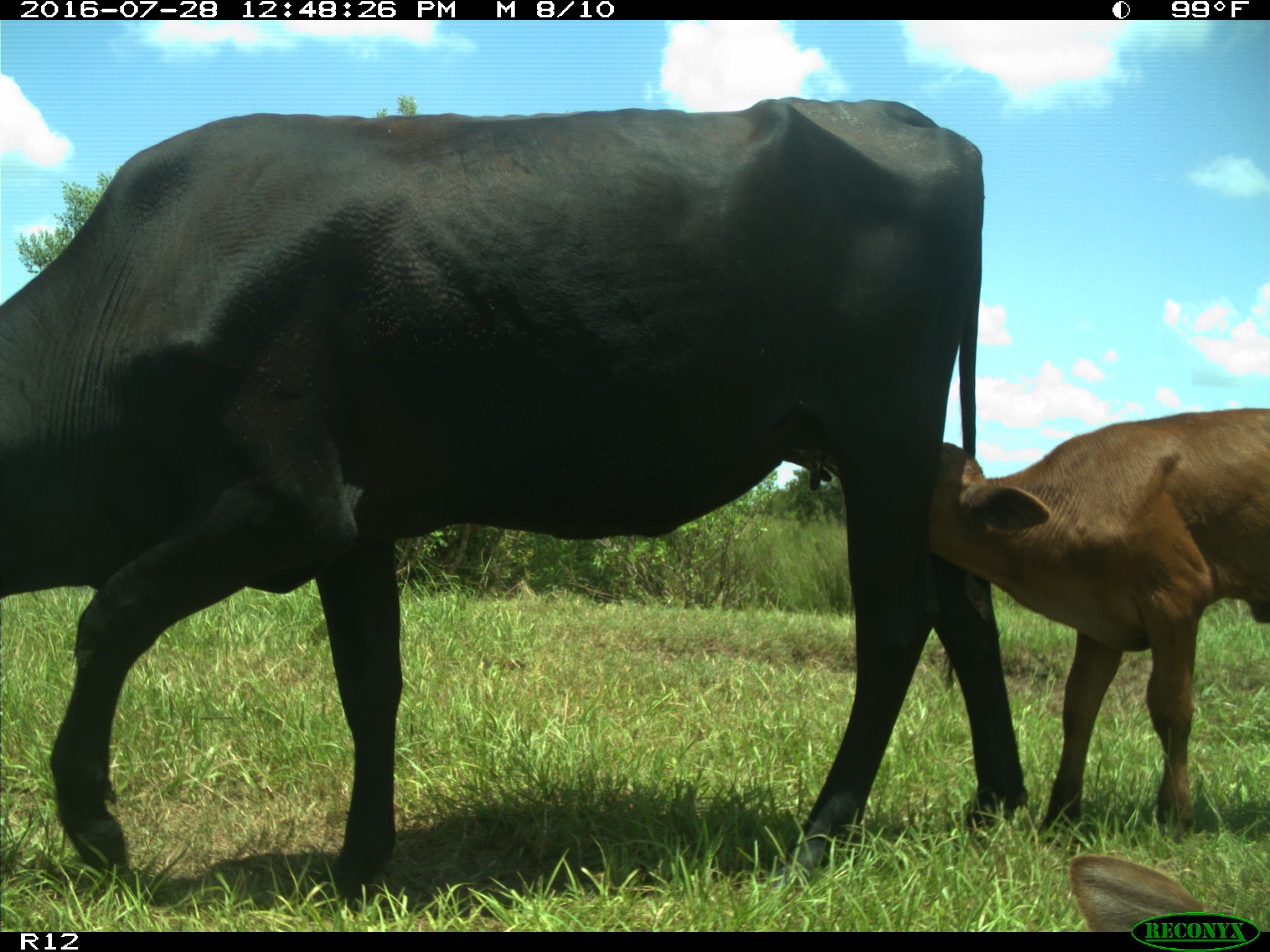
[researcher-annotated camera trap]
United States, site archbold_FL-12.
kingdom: Animalia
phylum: Chordata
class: Mammalia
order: Artiodactyla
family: Bovidae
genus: Bos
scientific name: Bos taurus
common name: domestic cow